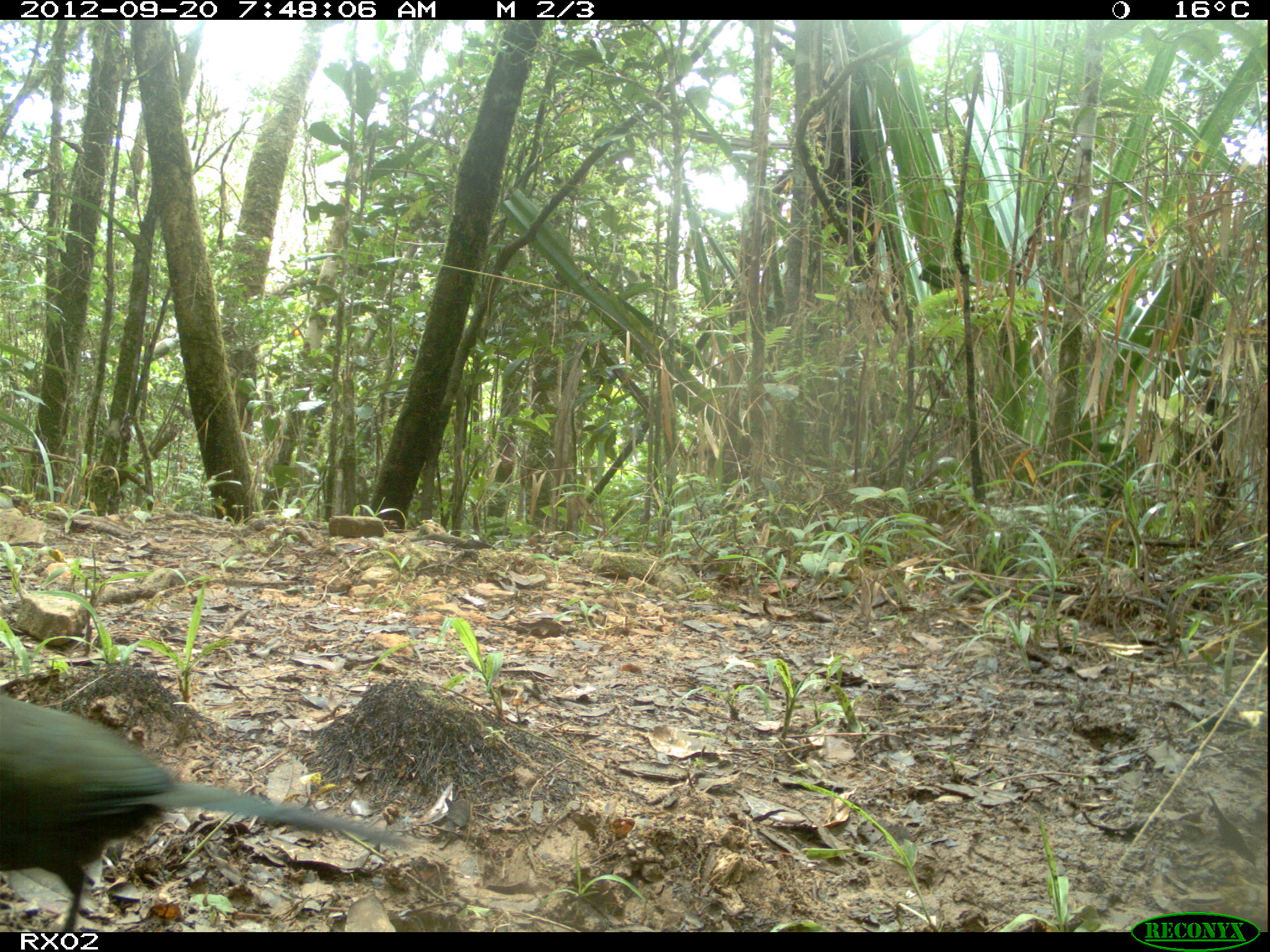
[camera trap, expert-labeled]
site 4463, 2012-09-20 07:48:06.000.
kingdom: Animalia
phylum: Chordata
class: Aves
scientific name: Aves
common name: bird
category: unknown bird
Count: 1.